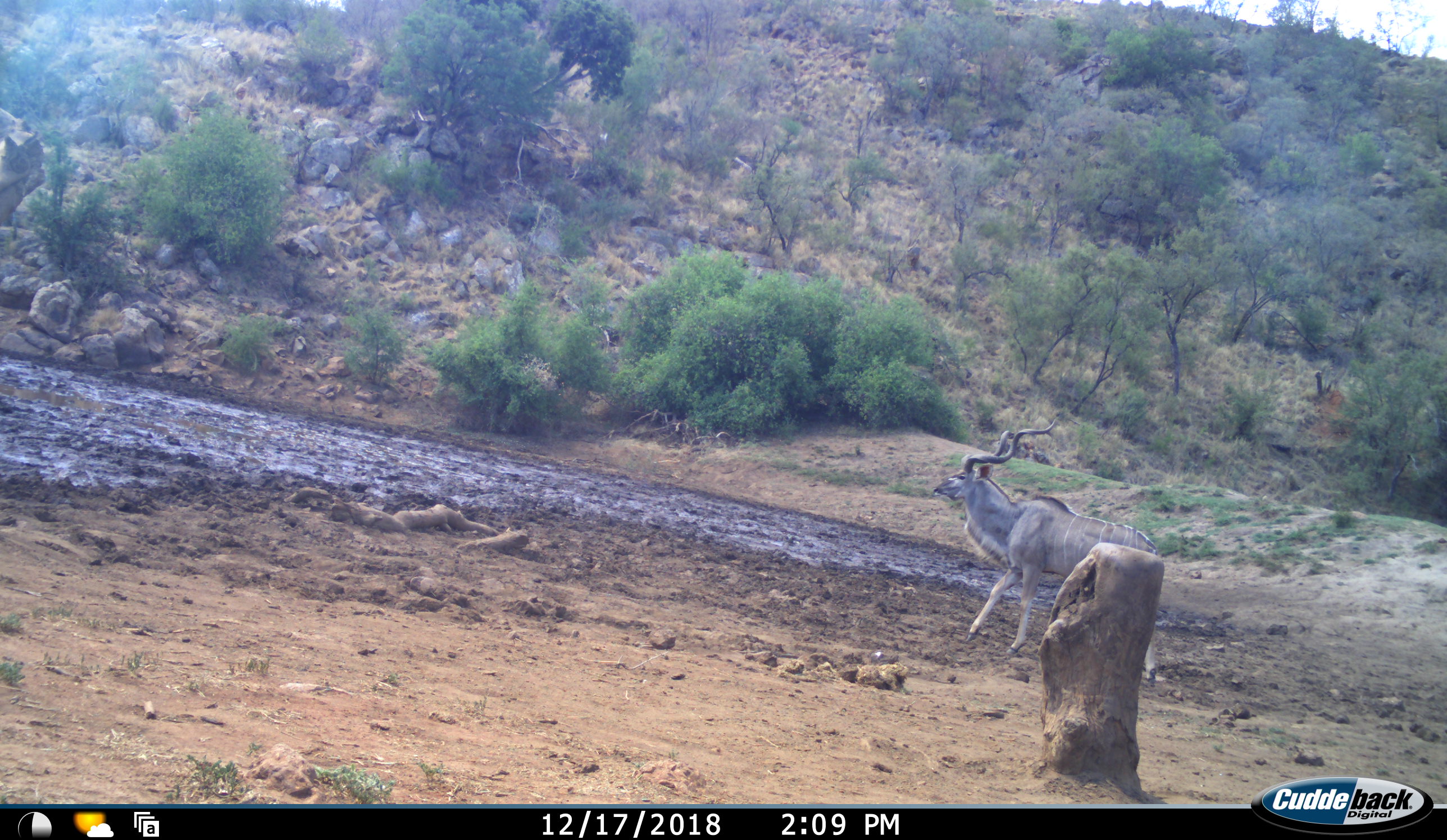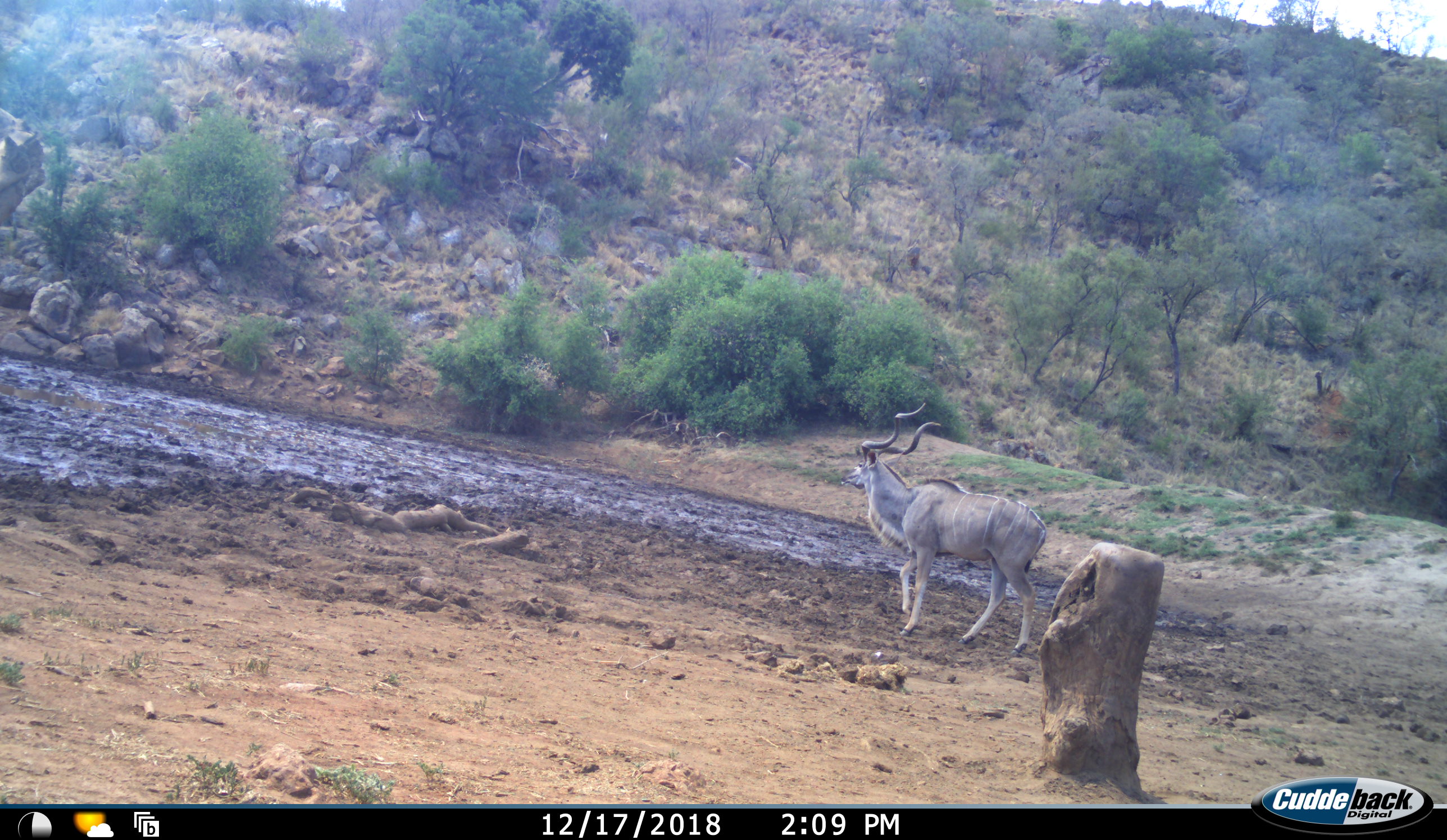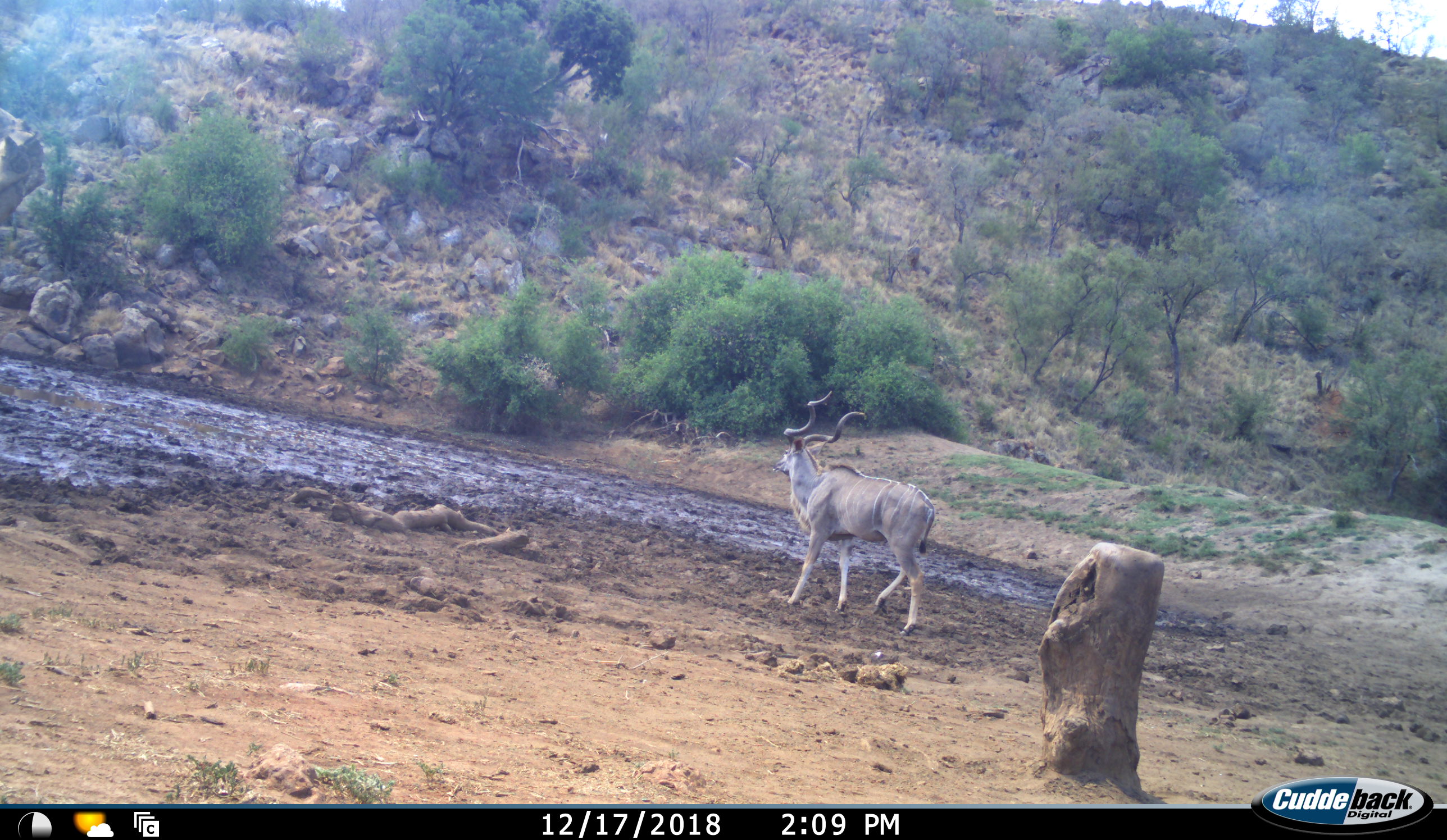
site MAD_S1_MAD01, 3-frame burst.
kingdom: Animalia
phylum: Chordata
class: Mammalia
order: Artiodactyla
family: Bovidae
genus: Tragelaphus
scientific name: Tragelaphus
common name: kudu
Kudu (Tragelaphus), count 1. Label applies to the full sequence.